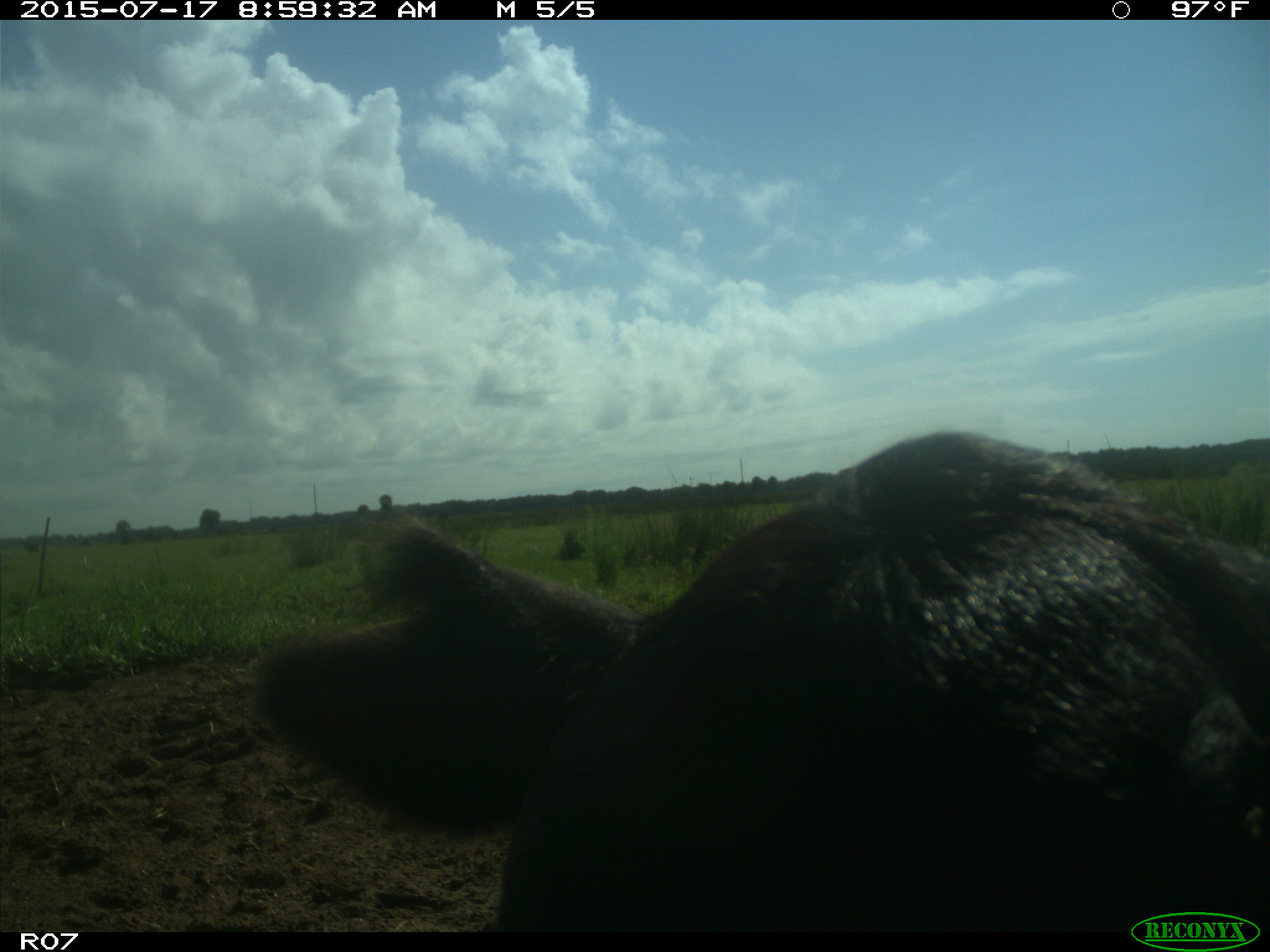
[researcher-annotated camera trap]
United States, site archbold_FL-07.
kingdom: Animalia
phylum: Chordata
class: Mammalia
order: Artiodactyla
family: Bovidae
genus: Bos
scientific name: Bos taurus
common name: domestic cow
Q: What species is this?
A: Bos taurus (domestic cow).